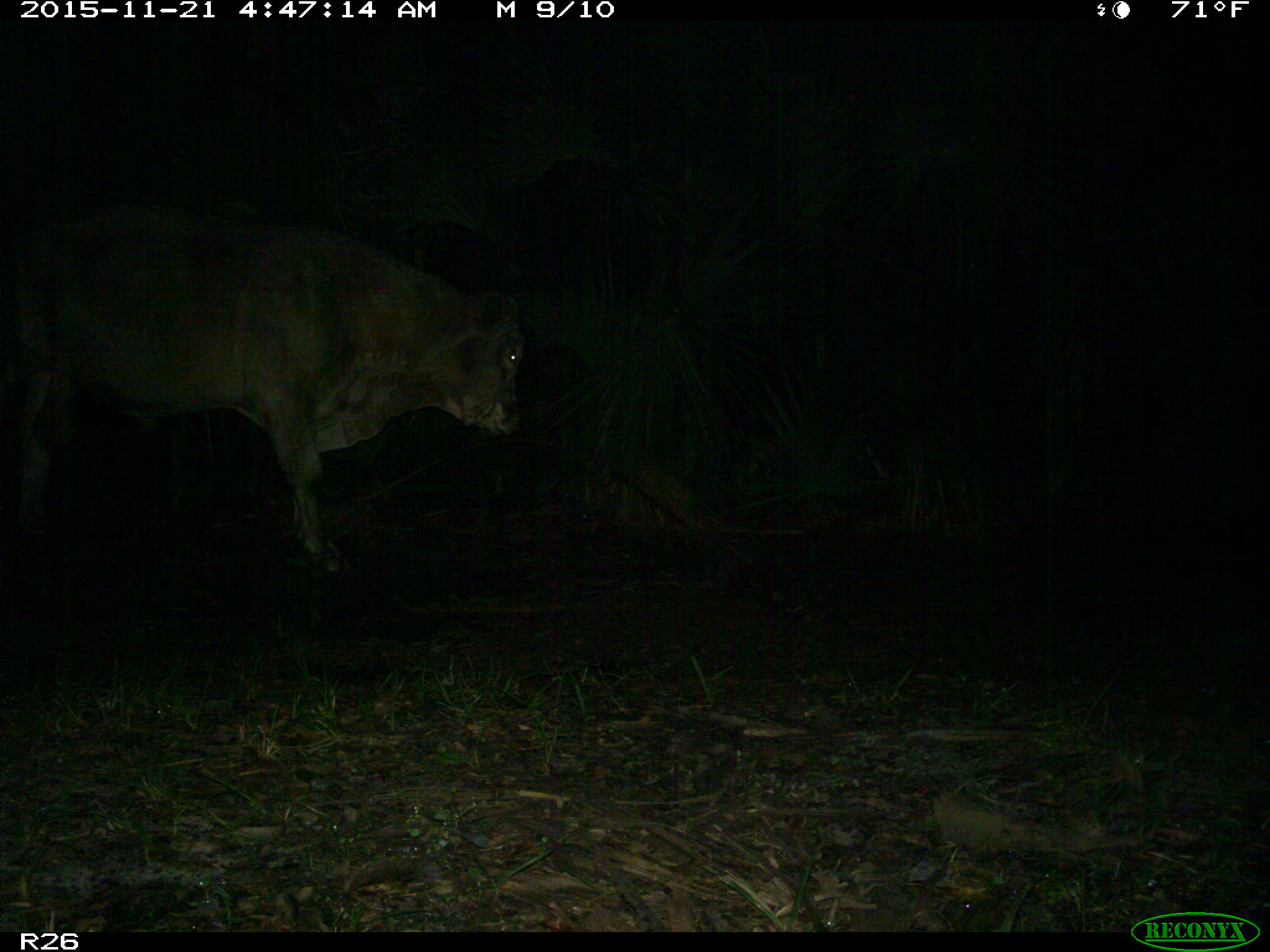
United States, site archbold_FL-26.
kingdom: Animalia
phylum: Chordata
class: Mammalia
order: Artiodactyla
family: Bovidae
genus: Bos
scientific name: Bos taurus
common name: domestic cow